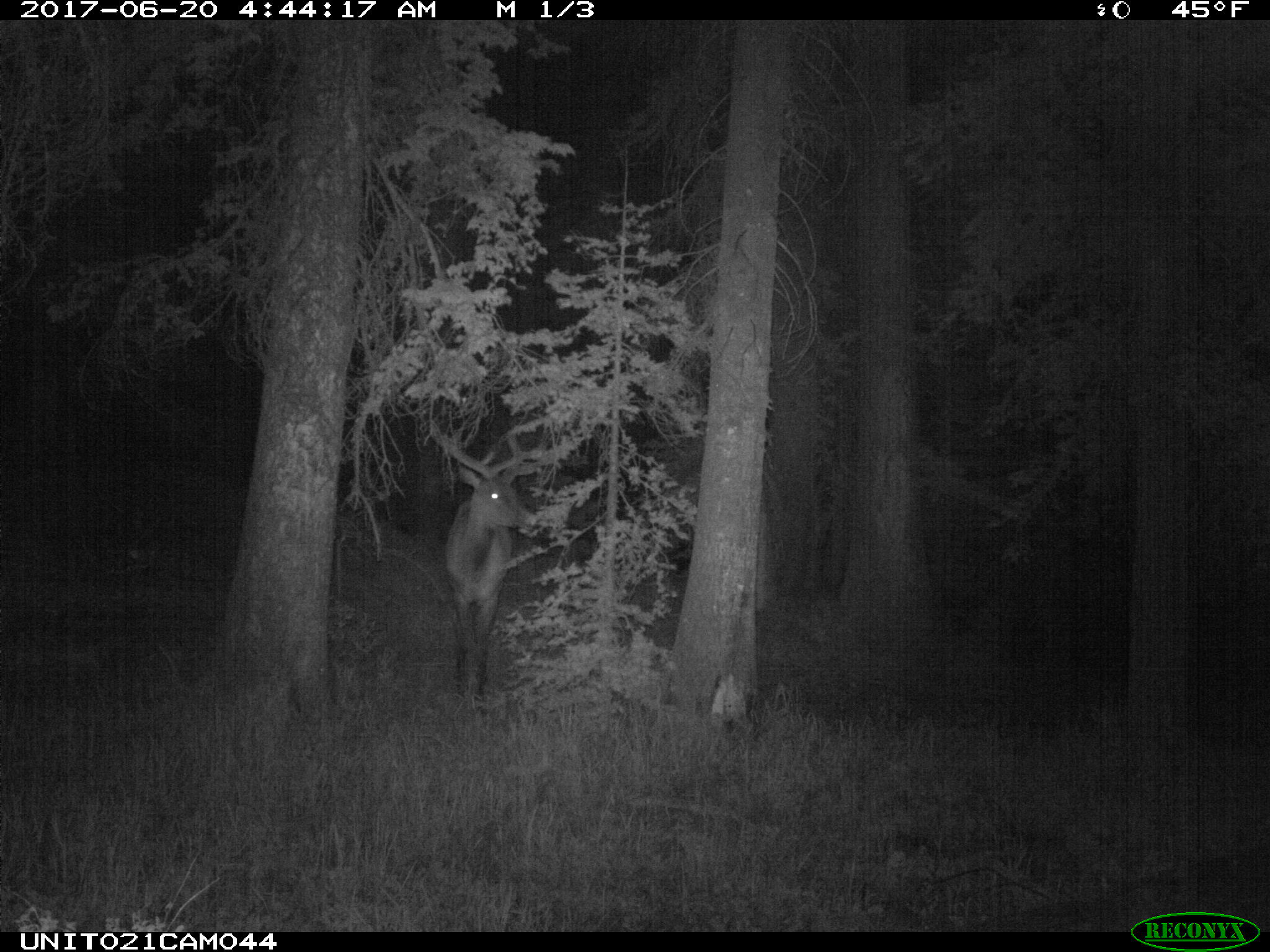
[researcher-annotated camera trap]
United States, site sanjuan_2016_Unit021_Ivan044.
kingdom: Animalia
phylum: Chordata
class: Mammalia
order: Artiodactyla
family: Cervidae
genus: Cervus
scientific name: Cervus elaphus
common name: red deer